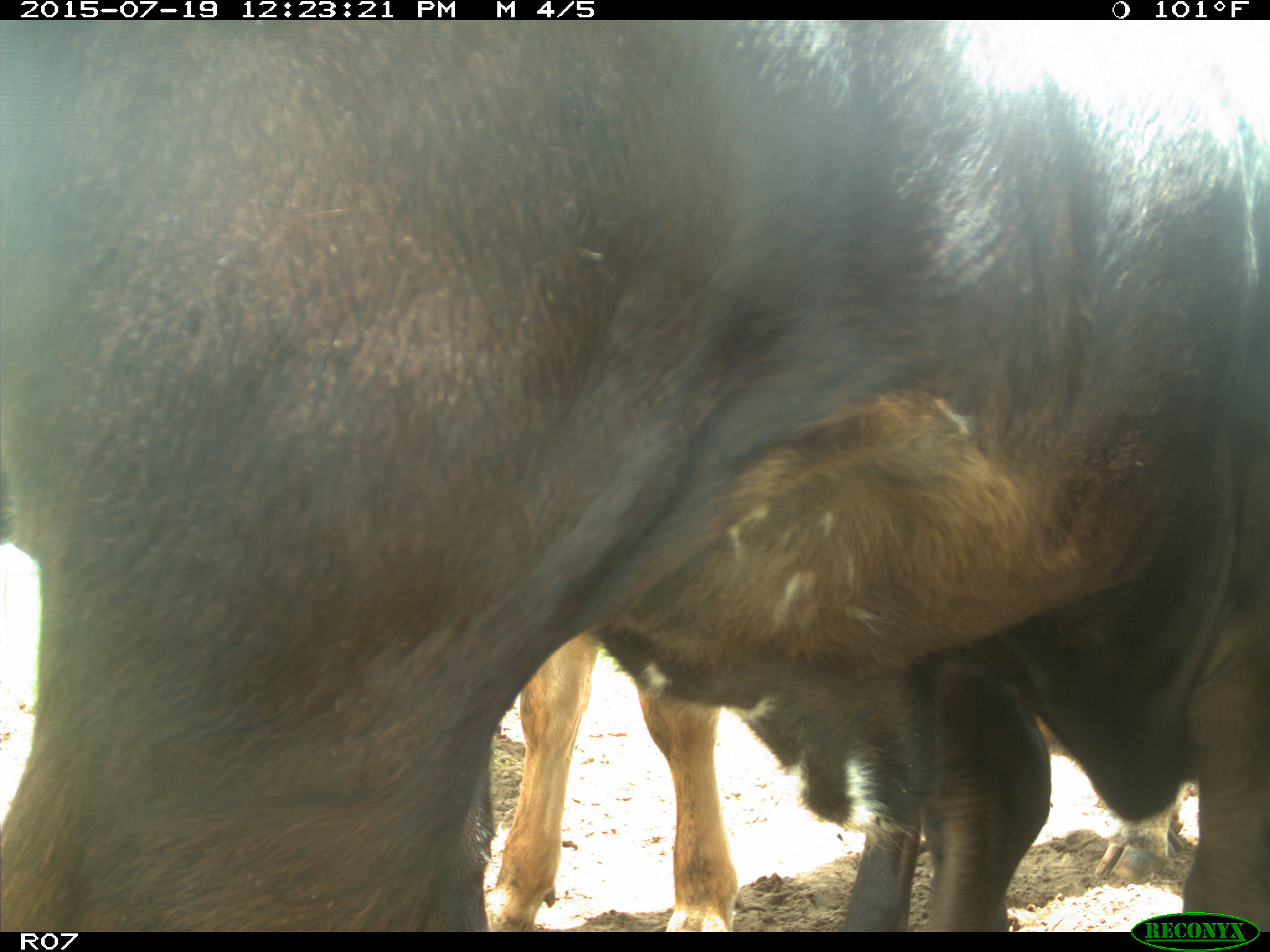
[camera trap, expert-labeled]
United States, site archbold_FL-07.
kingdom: Animalia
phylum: Chordata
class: Mammalia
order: Artiodactyla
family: Bovidae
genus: Bos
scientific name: Bos taurus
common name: domestic cow